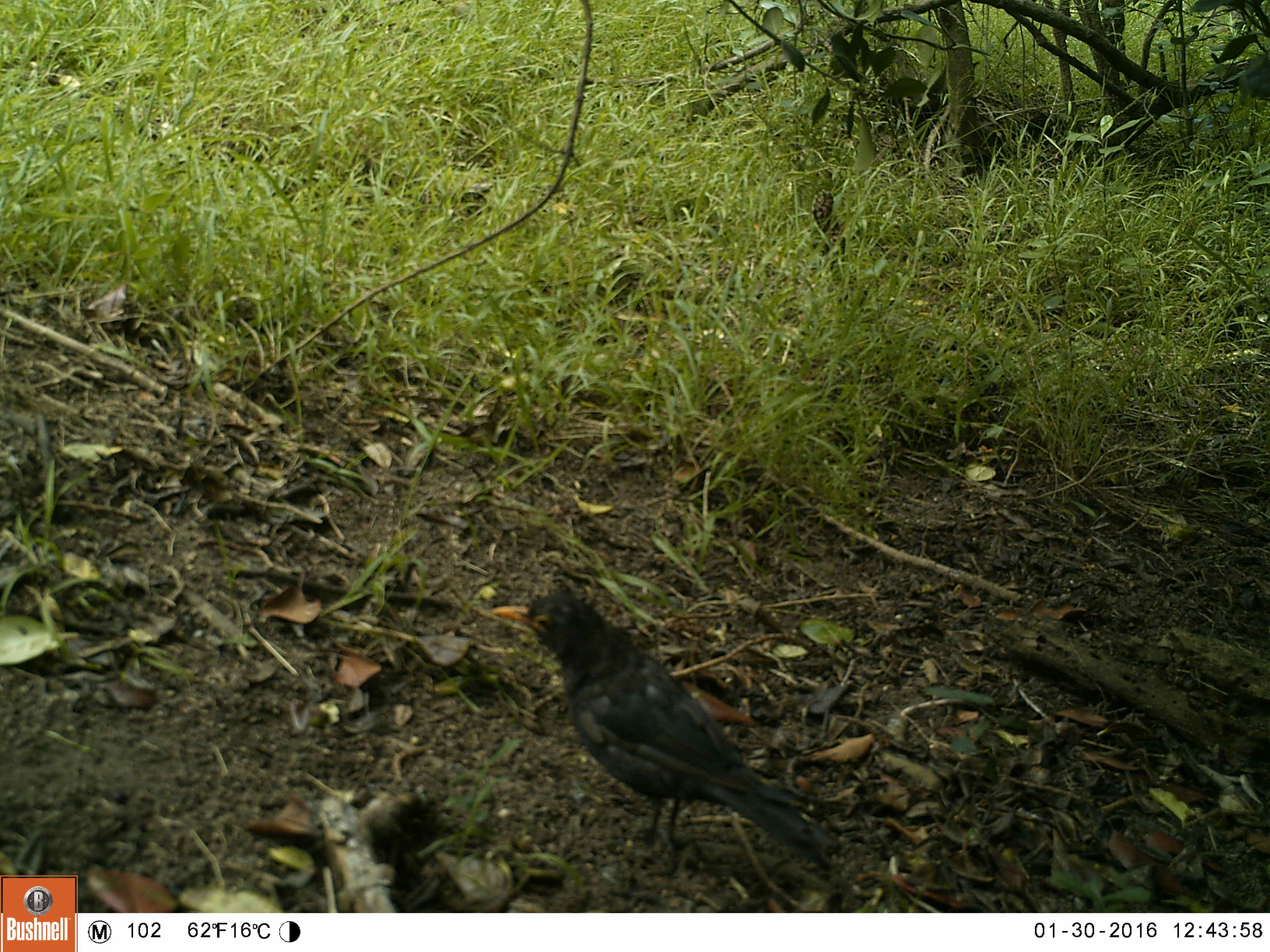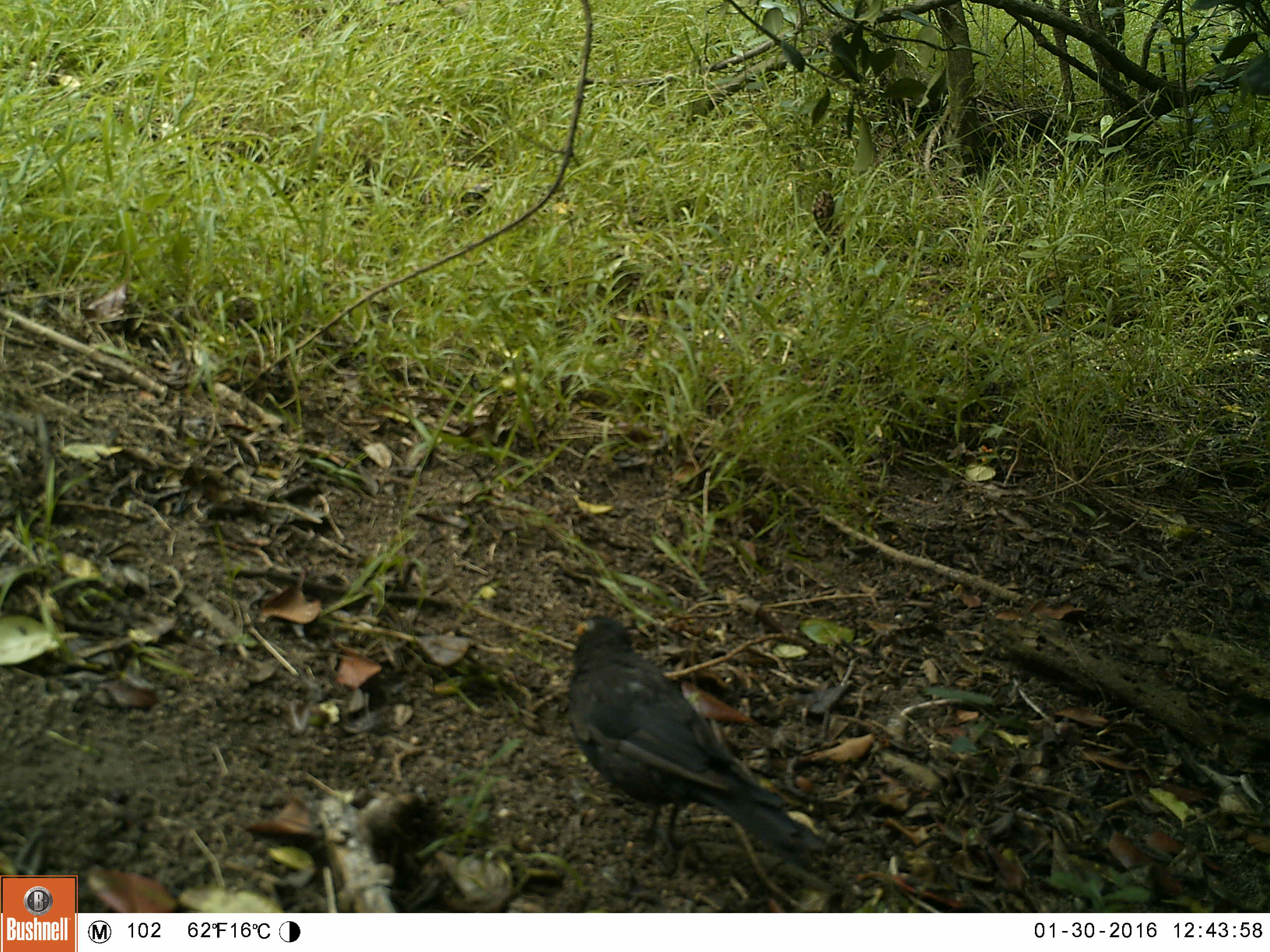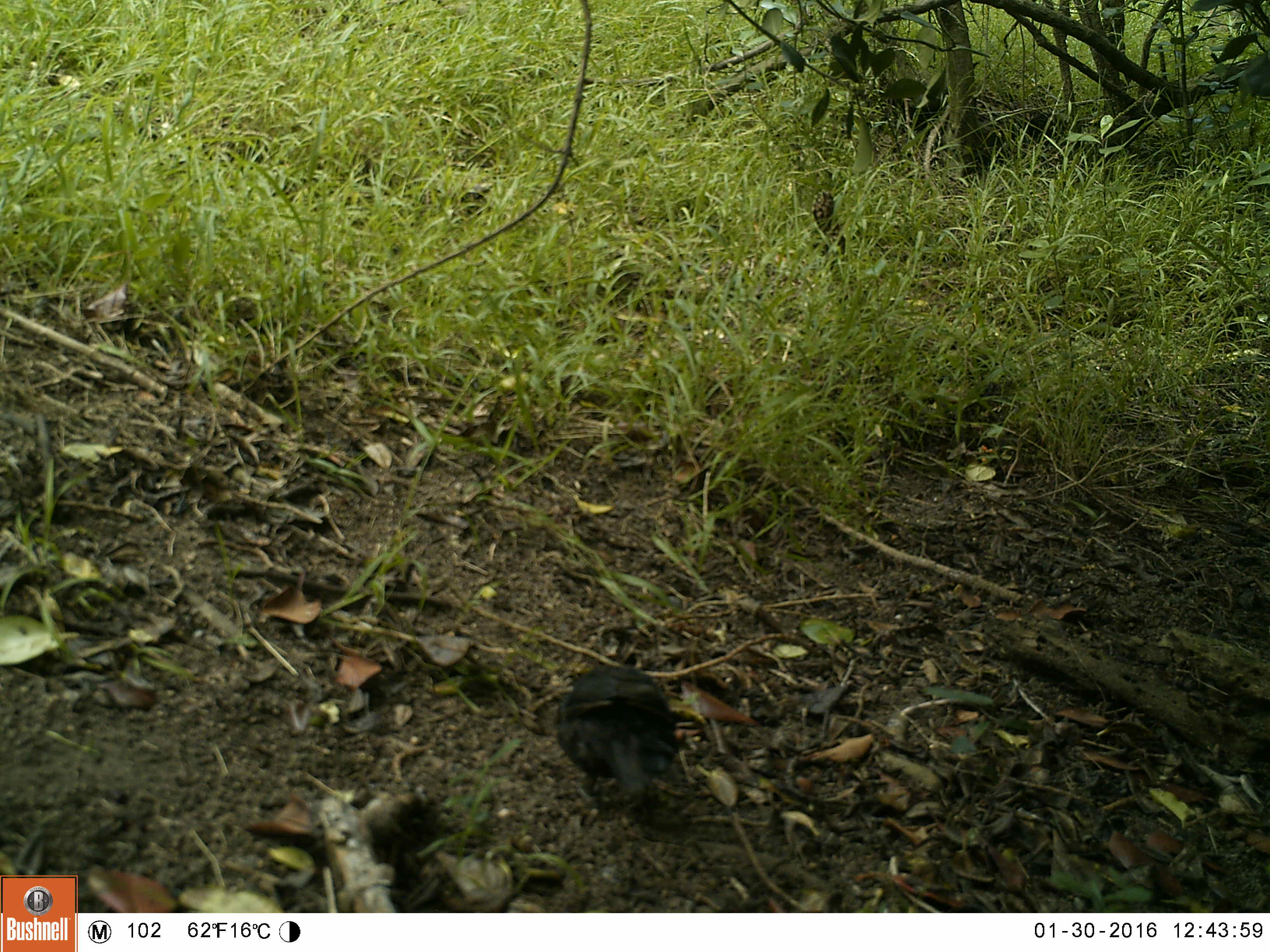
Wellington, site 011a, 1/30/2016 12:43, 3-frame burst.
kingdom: Animalia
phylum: Chordata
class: Aves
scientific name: Aves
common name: bird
Bird (Aves).